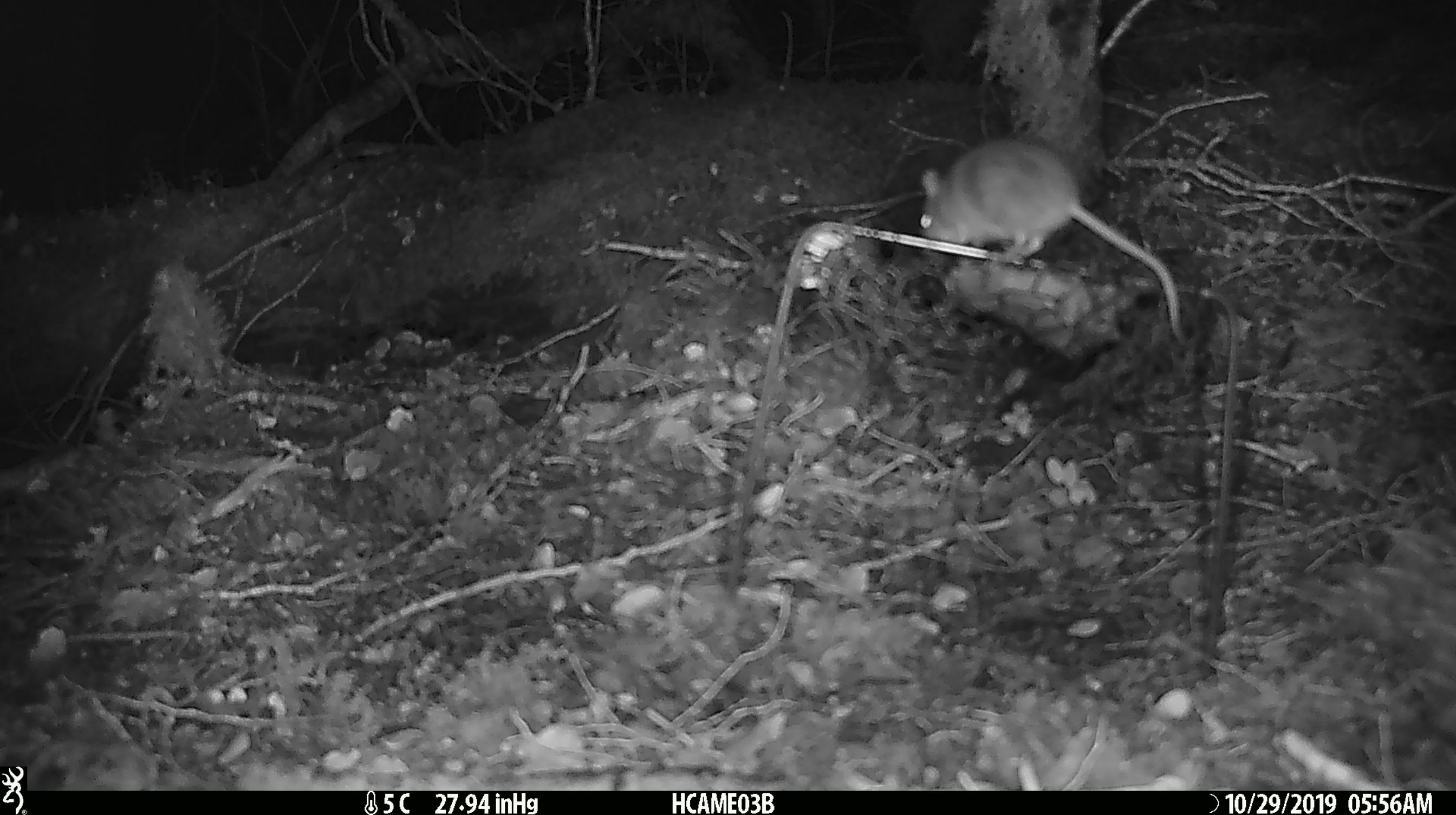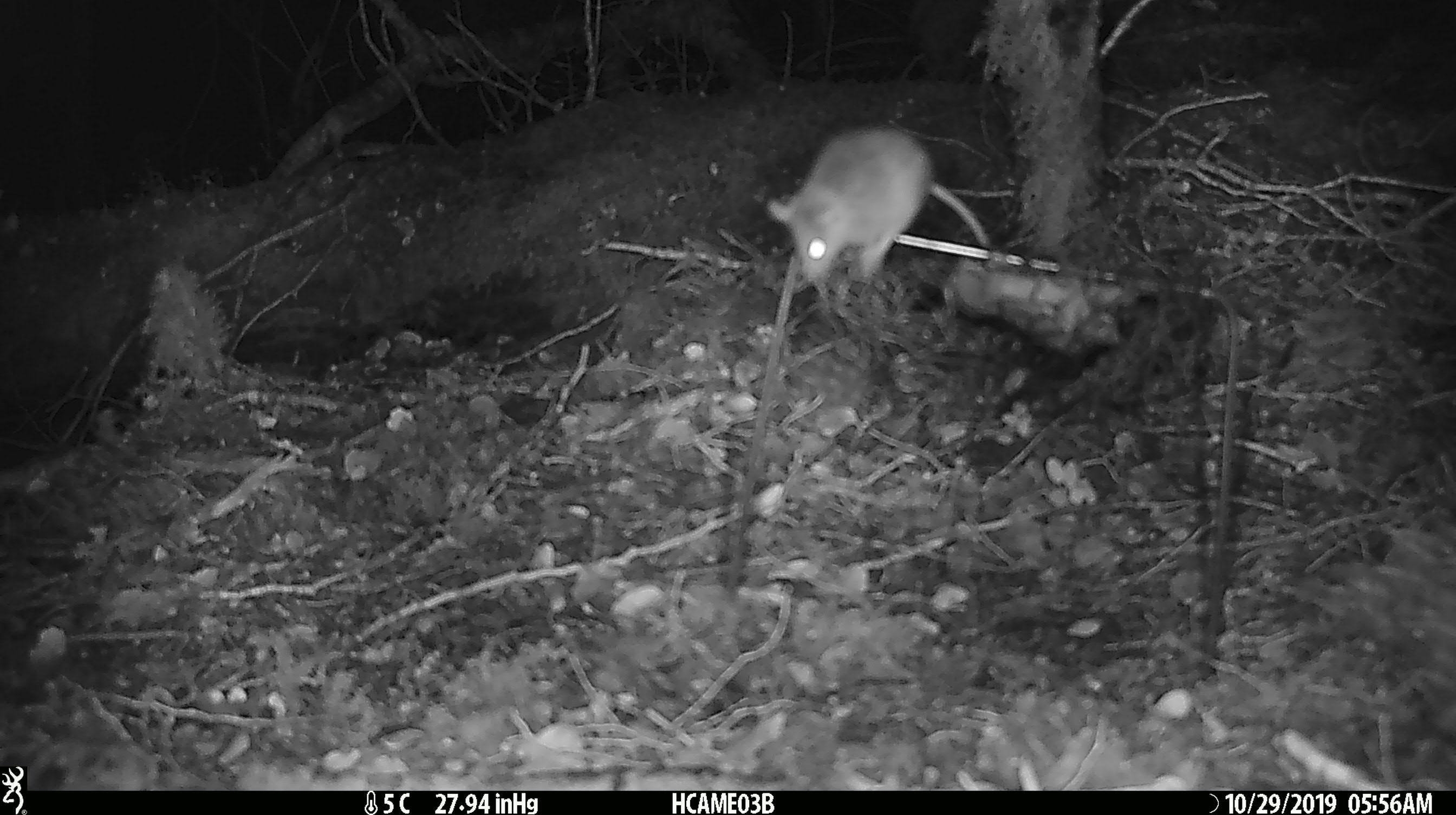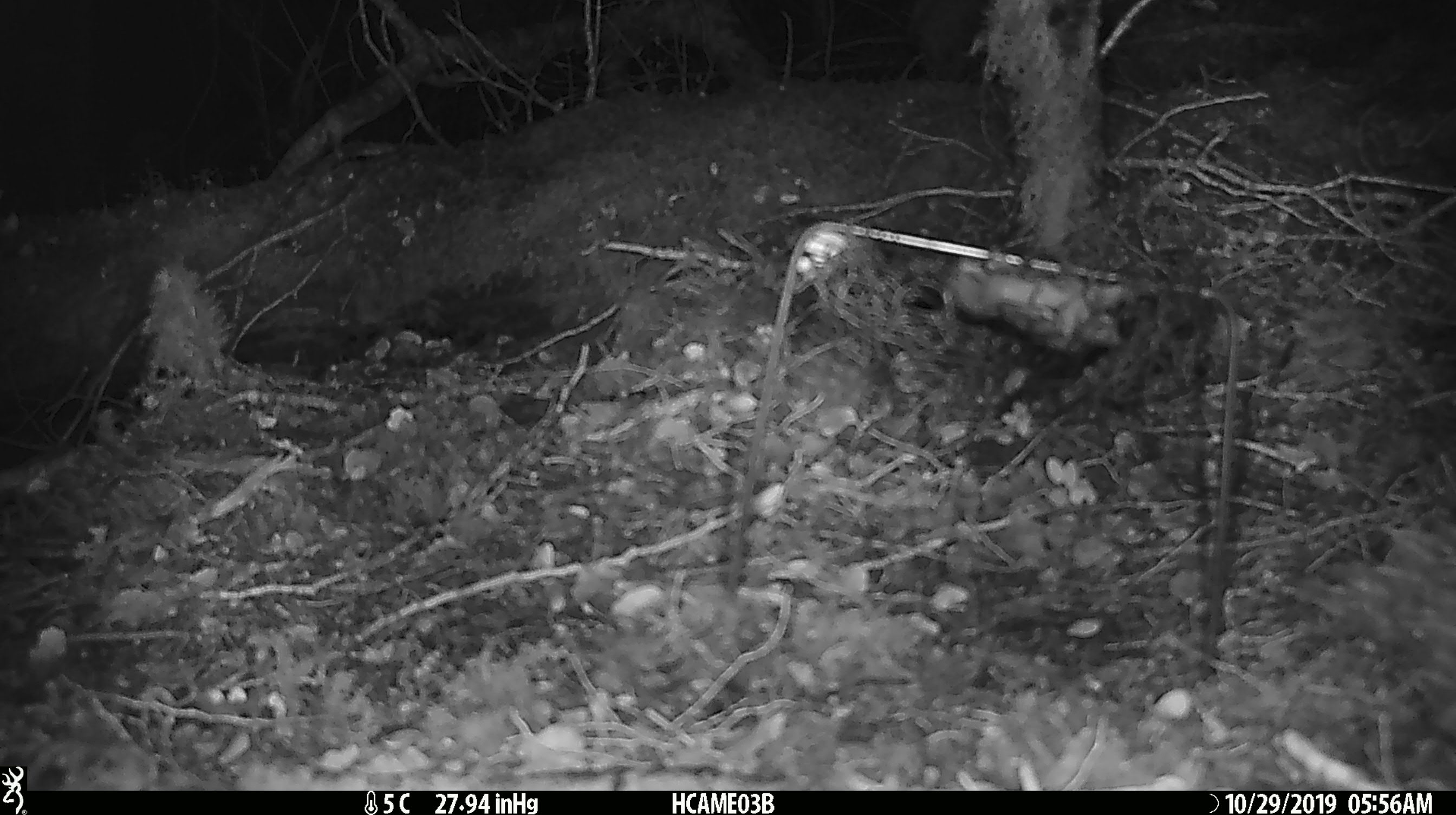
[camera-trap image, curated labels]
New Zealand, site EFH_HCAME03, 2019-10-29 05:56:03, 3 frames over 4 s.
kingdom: Animalia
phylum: Chordata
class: Mammalia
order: Rodentia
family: Muridae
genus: Mus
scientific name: Mus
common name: mouse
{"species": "mouse (Mus)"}